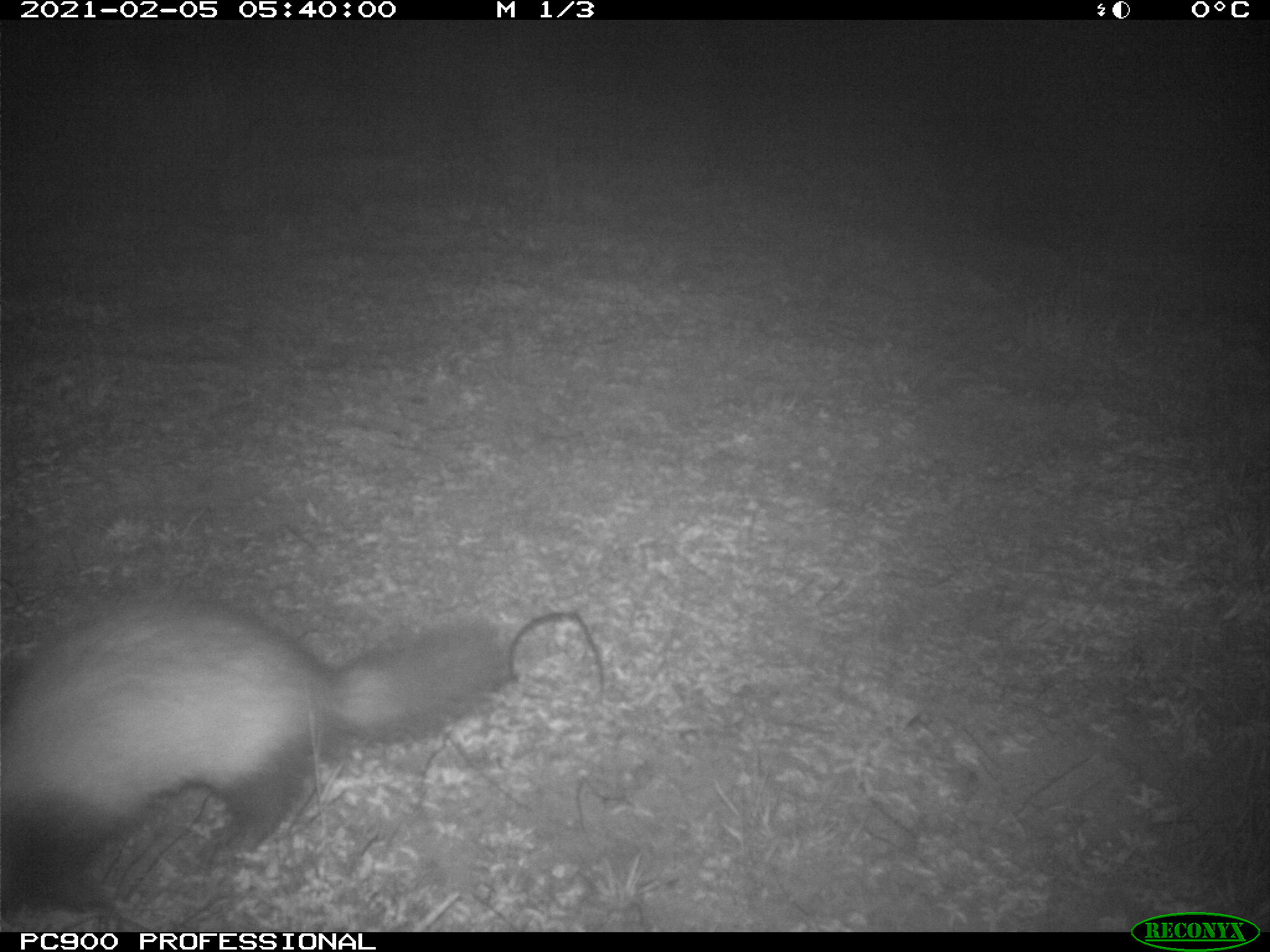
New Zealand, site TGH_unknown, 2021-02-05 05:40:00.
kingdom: Animalia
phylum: Chordata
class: Mammalia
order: Carnivora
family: Mustelidae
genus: Mustela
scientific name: Mustela furo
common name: ferret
Ferret (Mustela furo).